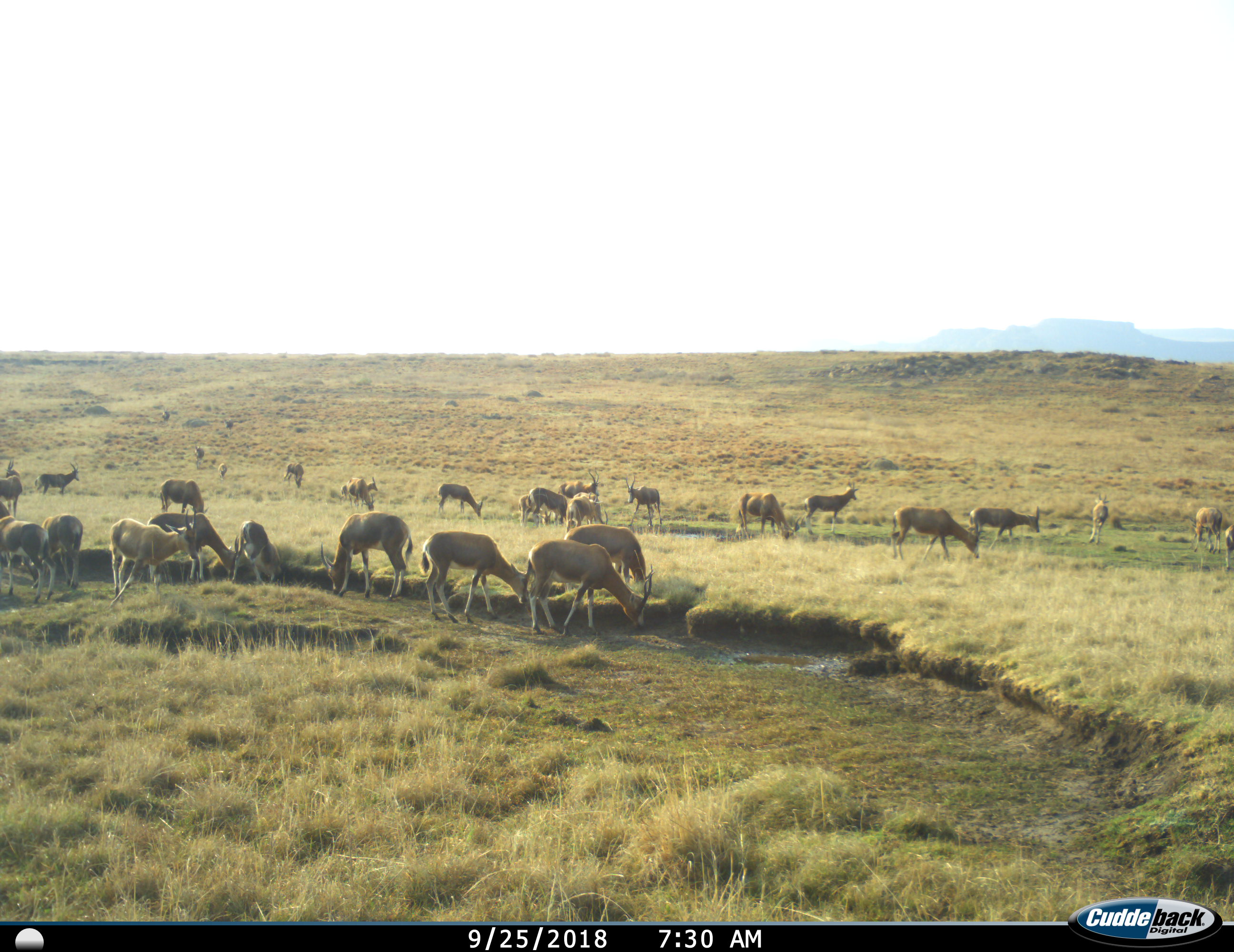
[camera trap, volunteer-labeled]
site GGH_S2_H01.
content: unidentified animal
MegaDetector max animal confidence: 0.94